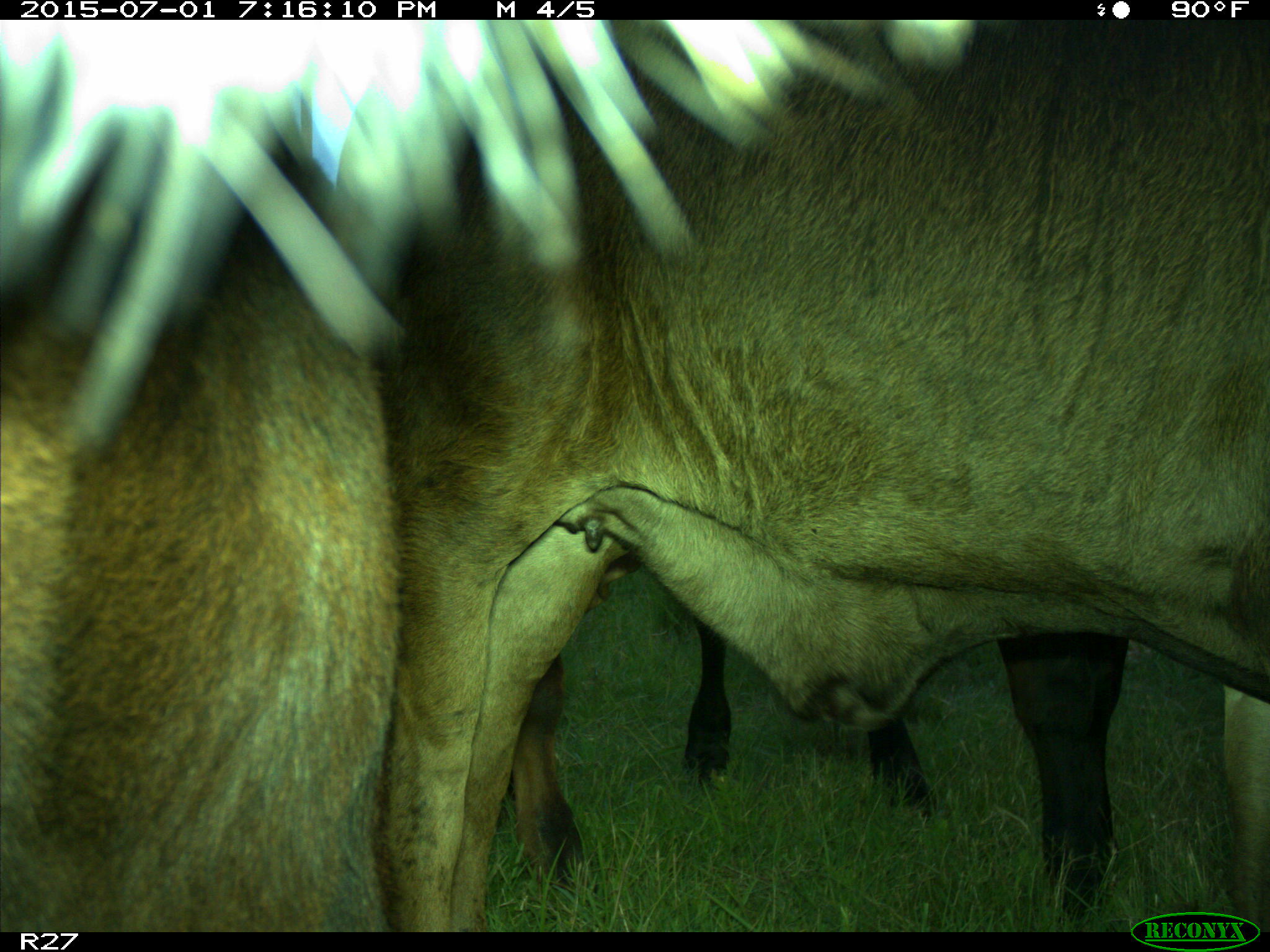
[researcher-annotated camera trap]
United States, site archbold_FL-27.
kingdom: Animalia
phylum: Chordata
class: Mammalia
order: Artiodactyla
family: Bovidae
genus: Bos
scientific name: Bos taurus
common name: domestic cow